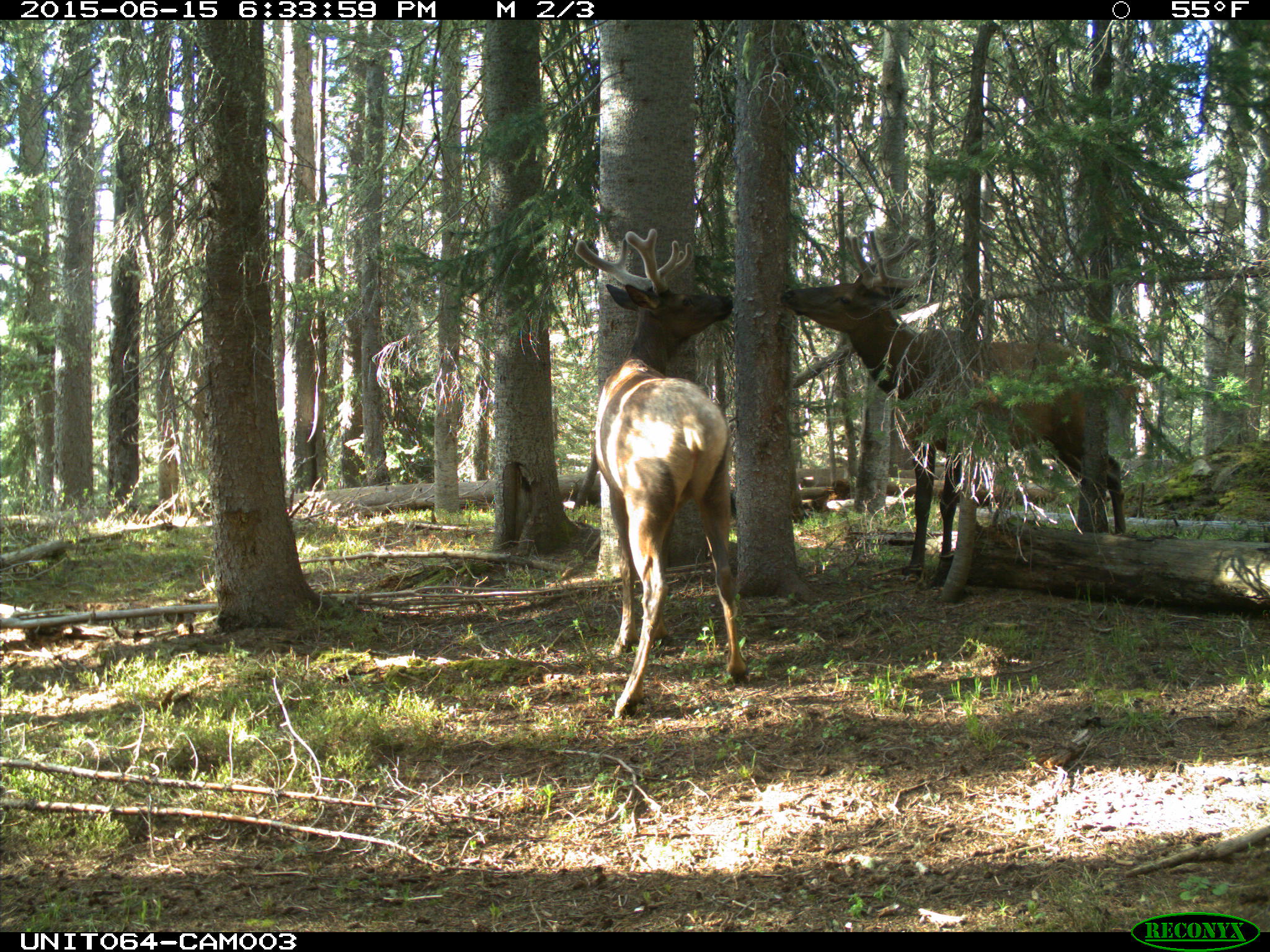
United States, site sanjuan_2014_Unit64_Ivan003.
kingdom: Animalia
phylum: Chordata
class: Mammalia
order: Artiodactyla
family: Cervidae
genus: Cervus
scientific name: Cervus elaphus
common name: red deer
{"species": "Cervus elaphus (red deer)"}